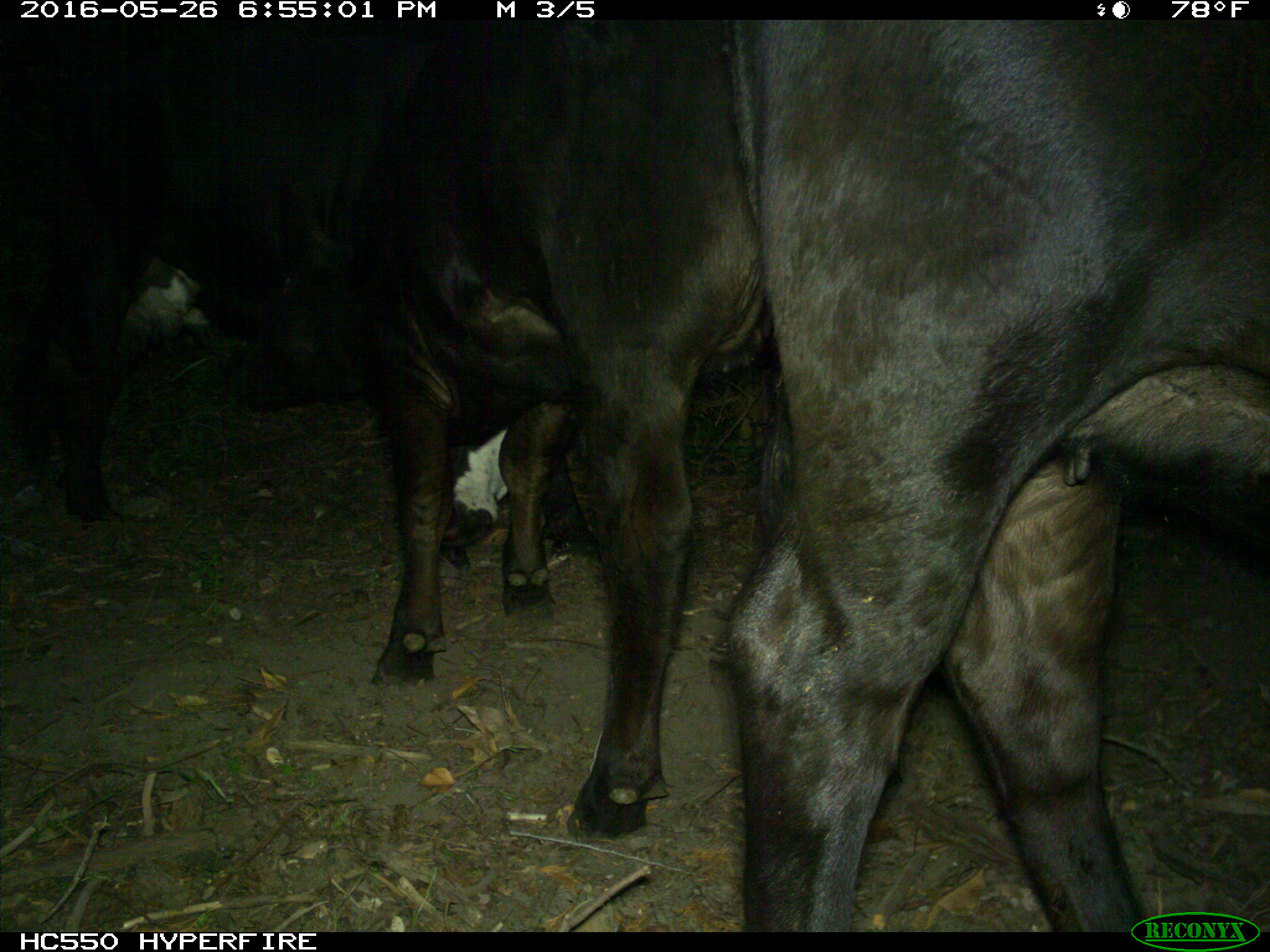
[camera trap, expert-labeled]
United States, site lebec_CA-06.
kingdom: Animalia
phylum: Chordata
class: Mammalia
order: Artiodactyla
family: Bovidae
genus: Bos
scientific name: Bos taurus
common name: domestic cow